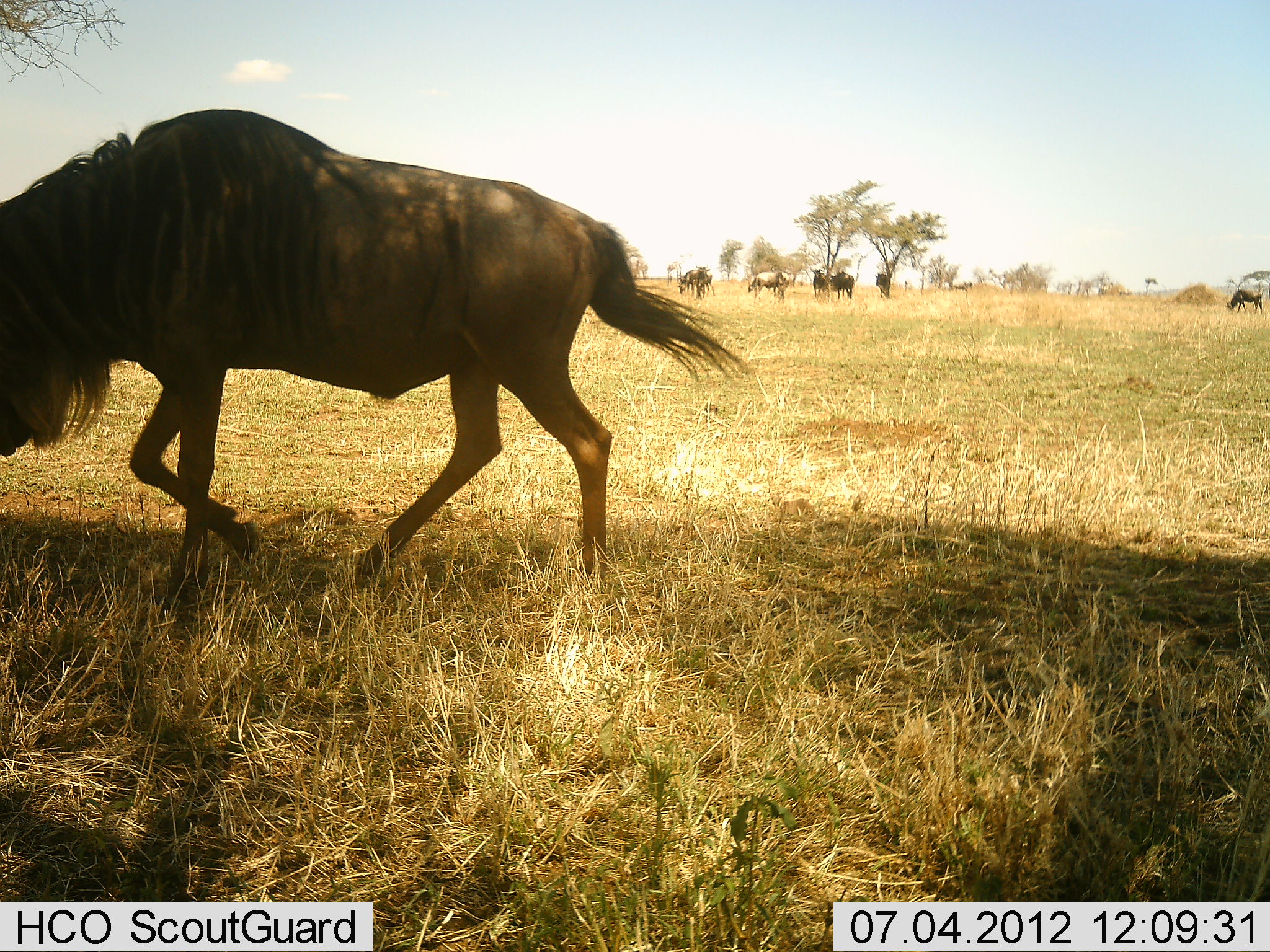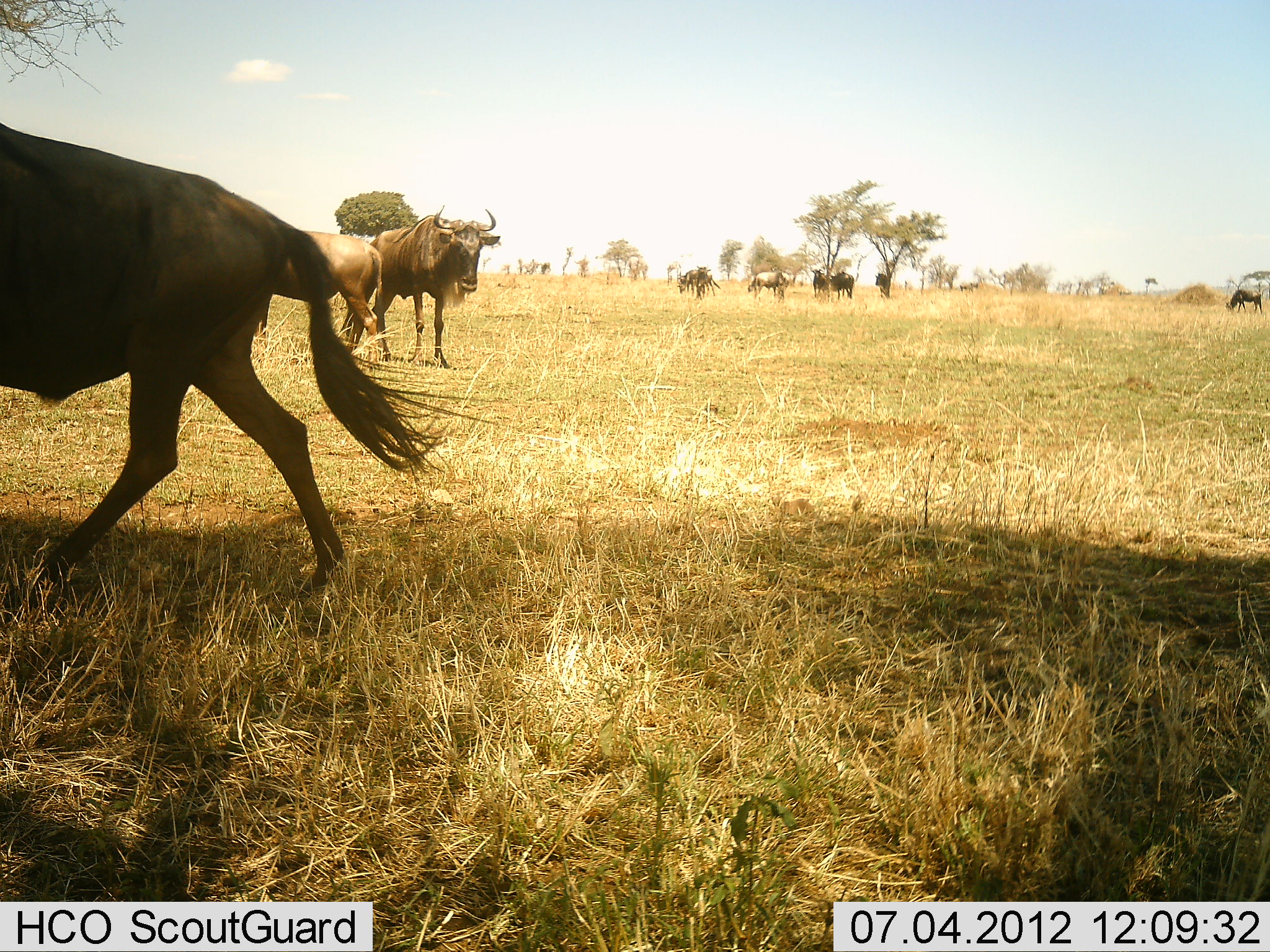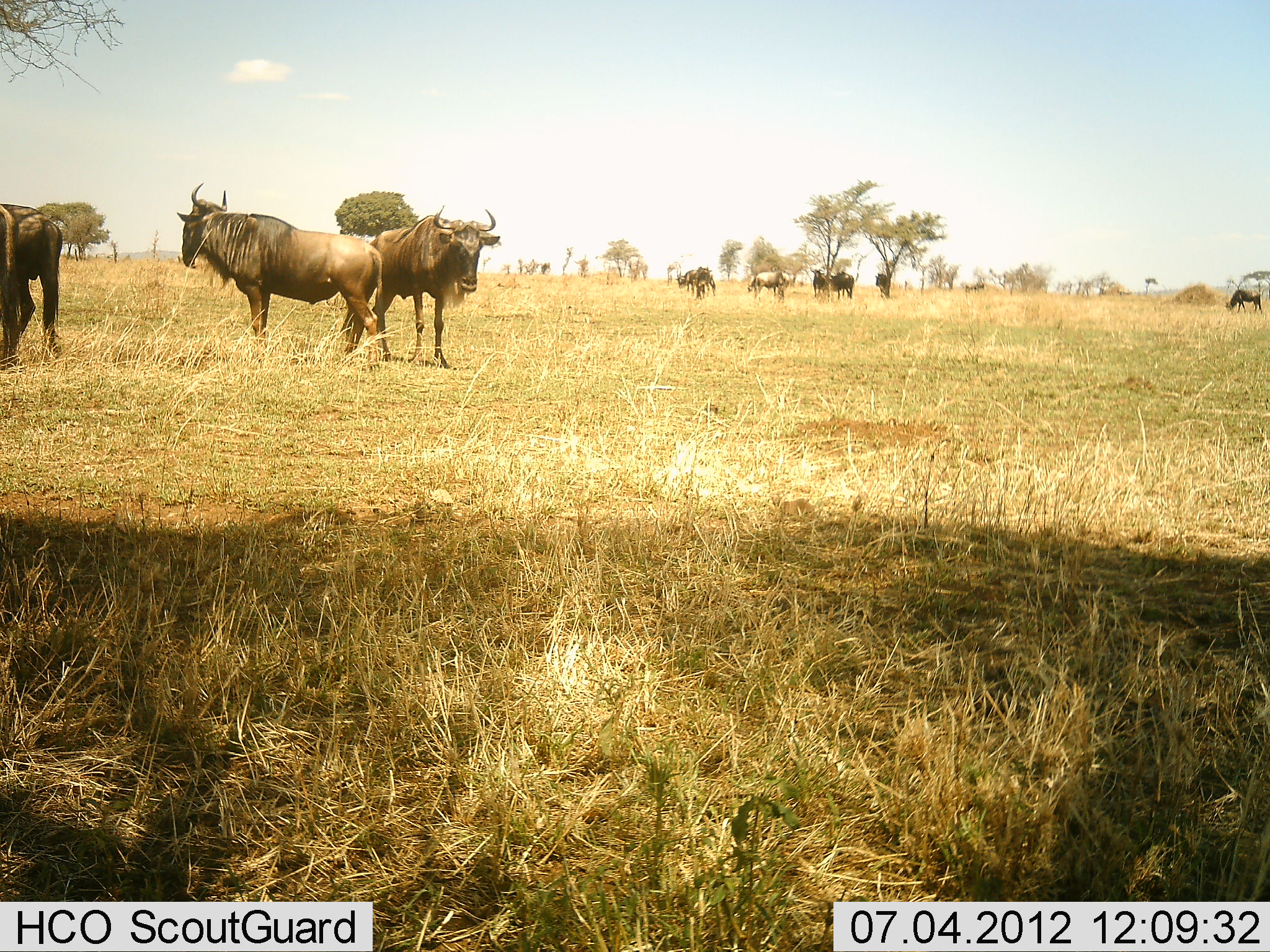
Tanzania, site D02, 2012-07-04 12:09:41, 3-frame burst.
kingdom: Animalia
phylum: Chordata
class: Mammalia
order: Artiodactyla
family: Bovidae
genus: Connochaetes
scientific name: Connochaetes taurinus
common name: blue wildebeest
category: wildebeest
Wildebeest (blue wildebeest) (Connochaetes taurinus), count 10. Behavior (volunteer vote fractions): standing 80%, resting 0%, moving 80%, interacting 0%. Young present (vote fraction): 0%. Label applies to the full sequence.